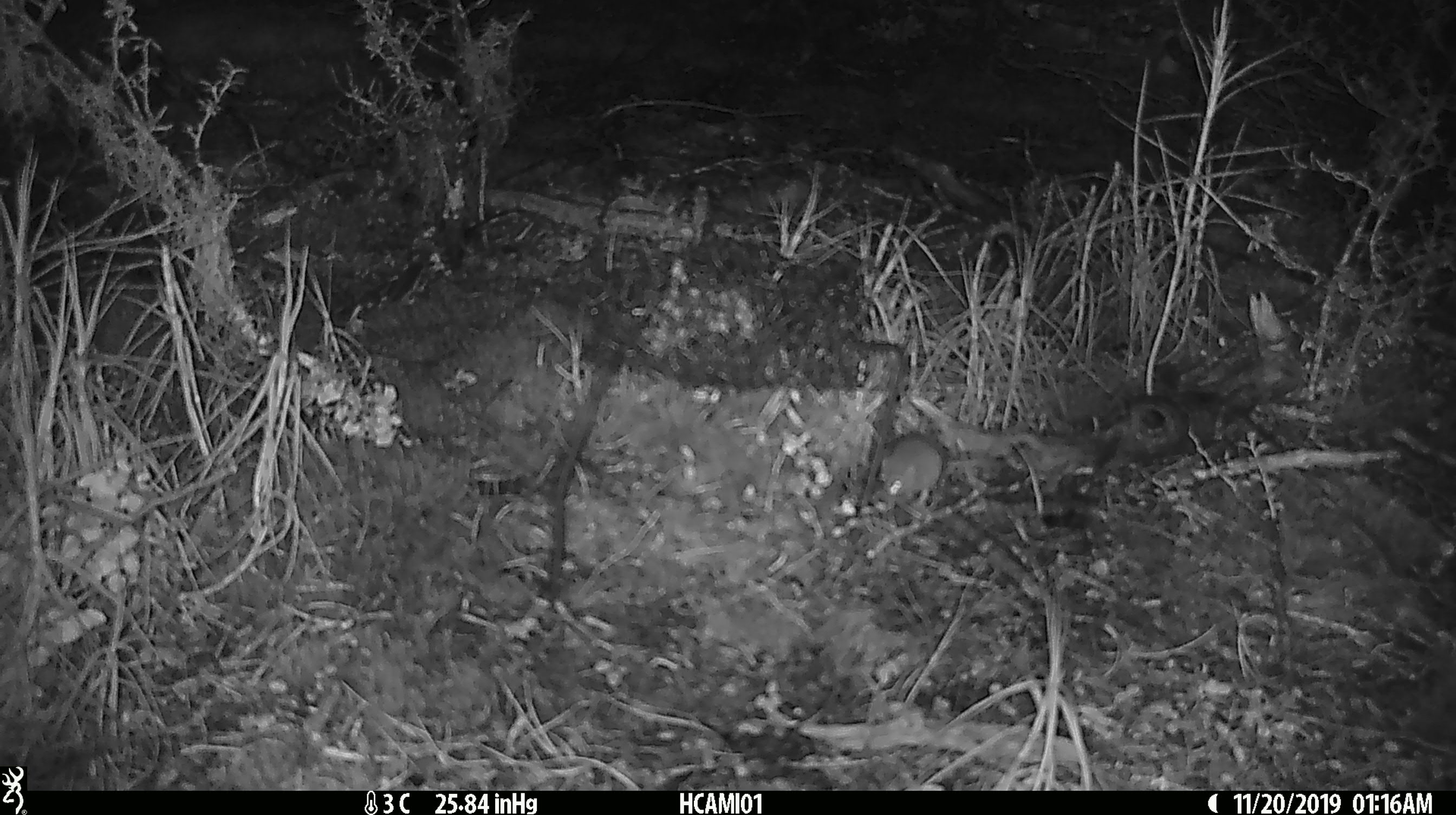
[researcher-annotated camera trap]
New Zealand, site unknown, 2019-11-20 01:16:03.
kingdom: Animalia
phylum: Chordata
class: Mammalia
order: Rodentia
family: Muridae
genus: Mus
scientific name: Mus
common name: mouse